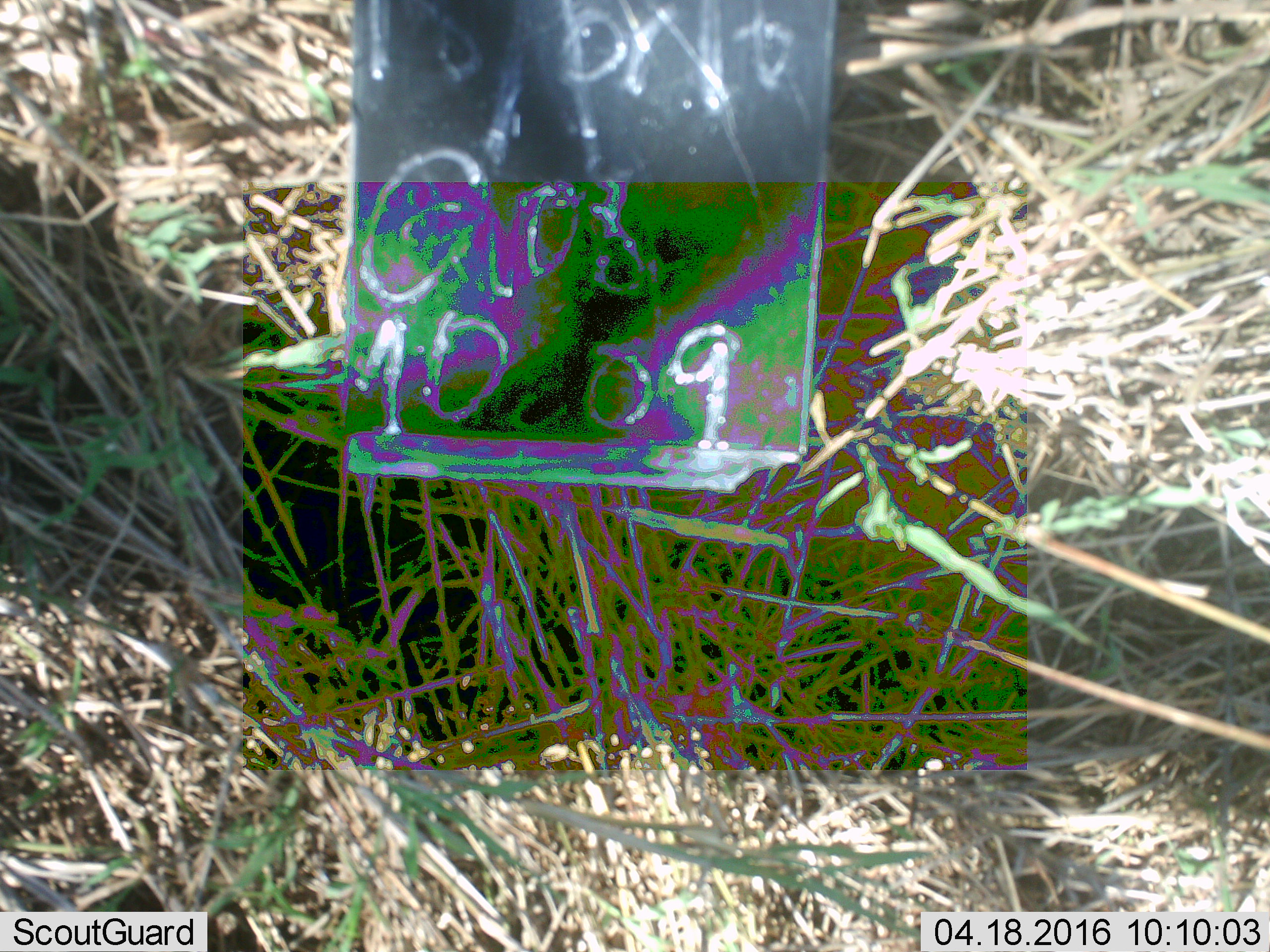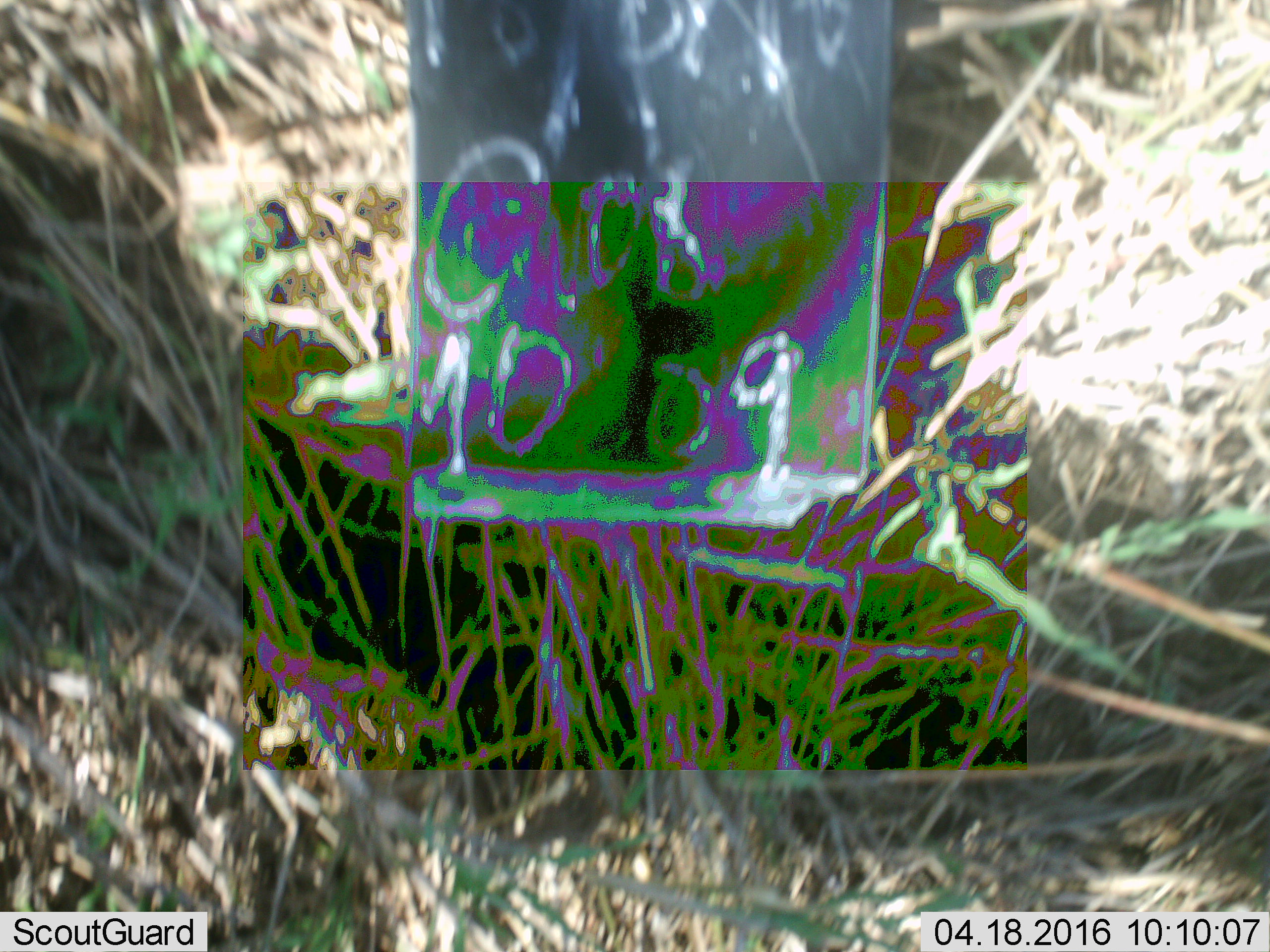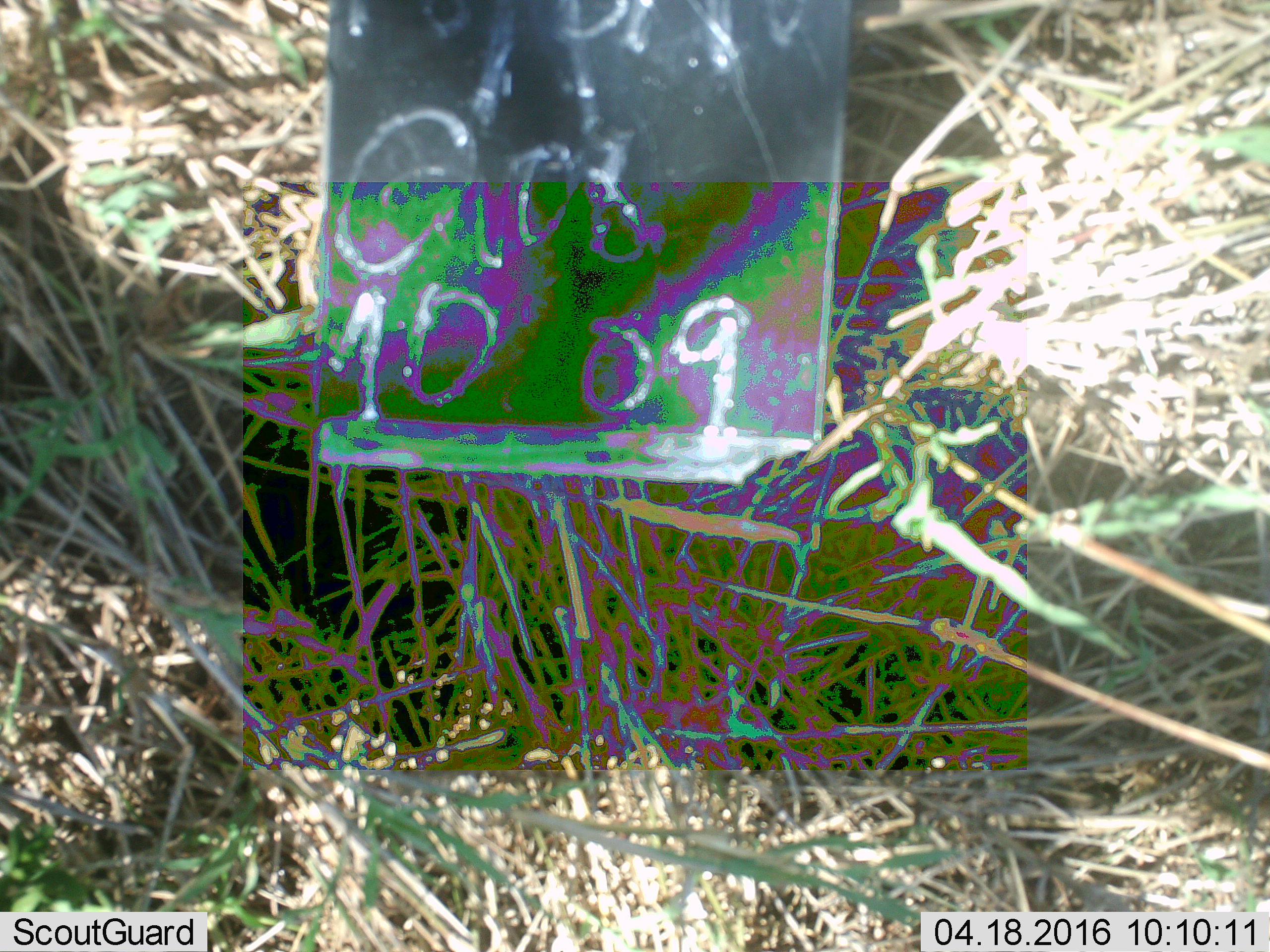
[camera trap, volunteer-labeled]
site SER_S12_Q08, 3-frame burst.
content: unidentified animal